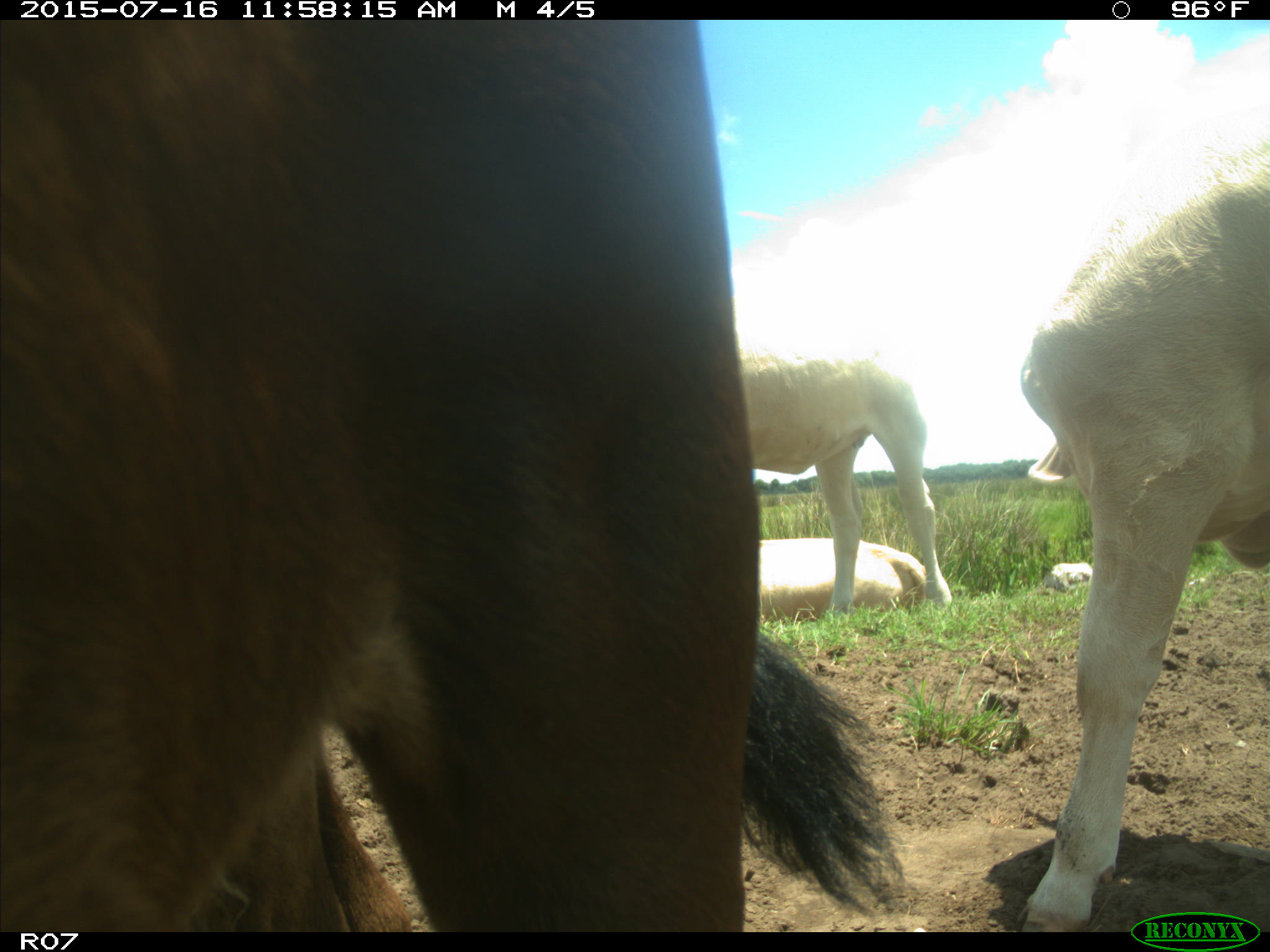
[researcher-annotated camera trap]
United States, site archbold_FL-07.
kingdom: Animalia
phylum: Chordata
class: Mammalia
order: Artiodactyla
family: Bovidae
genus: Bos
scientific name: Bos taurus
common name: domestic cow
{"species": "Bos taurus (domestic cow)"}